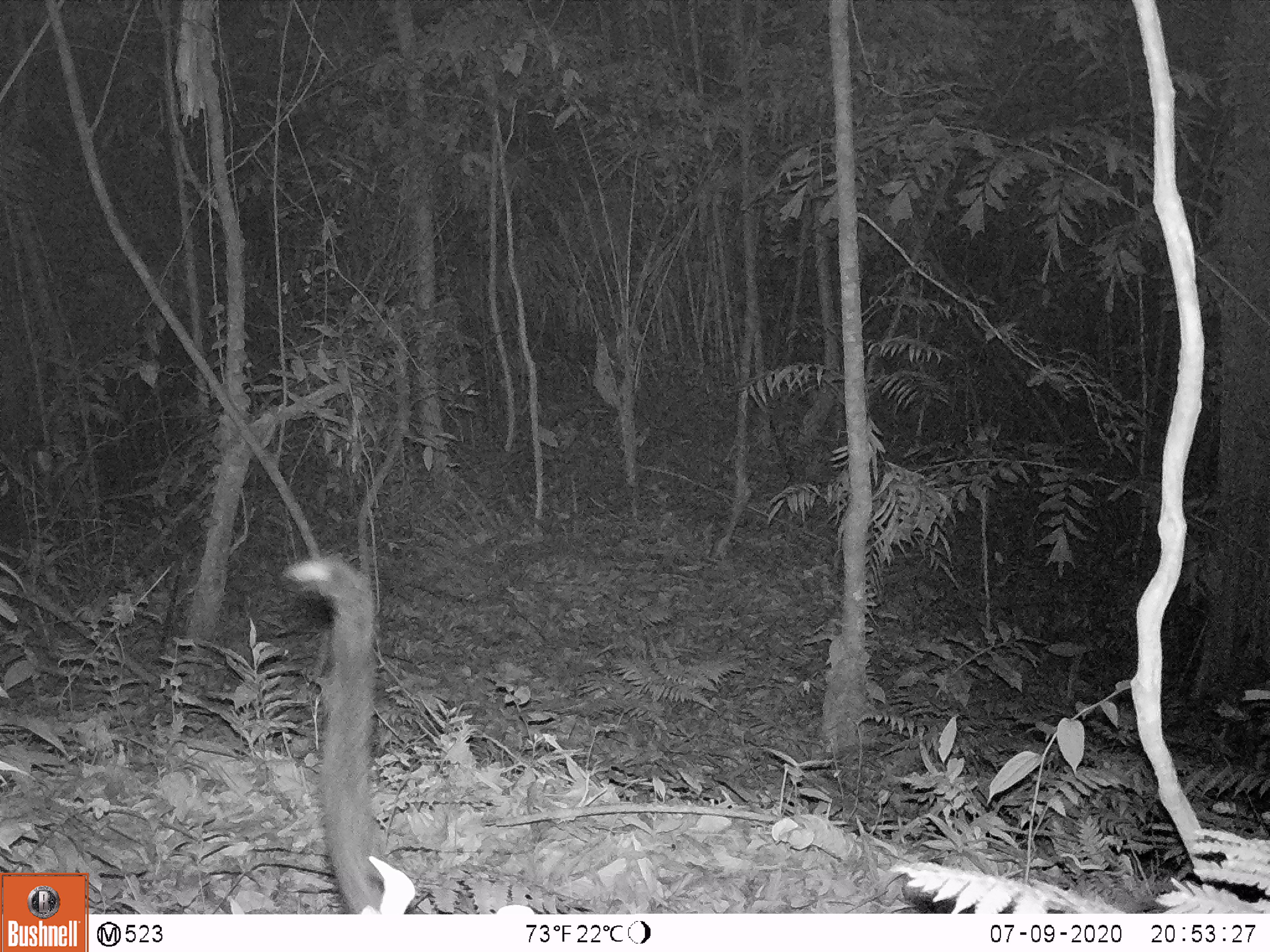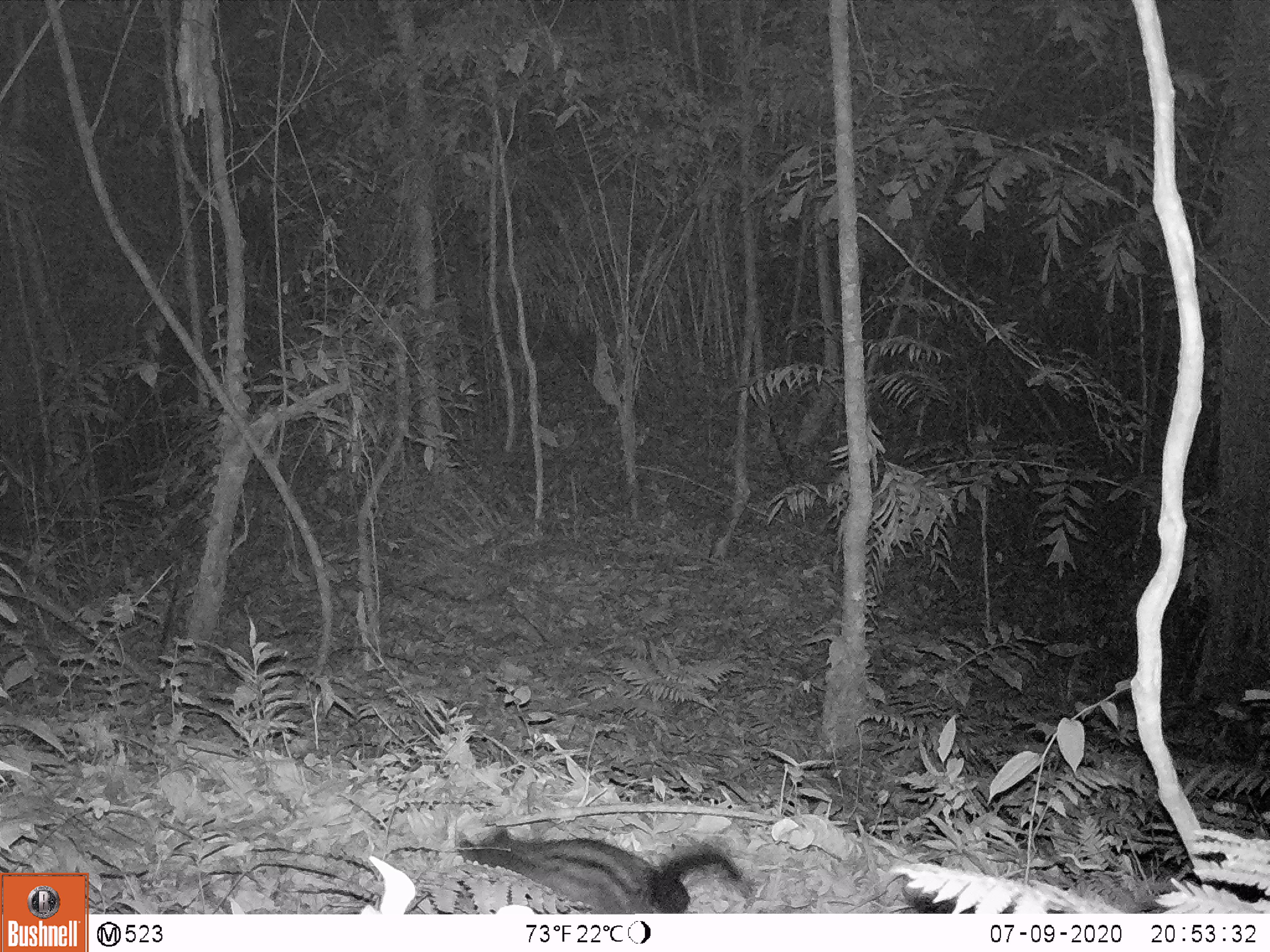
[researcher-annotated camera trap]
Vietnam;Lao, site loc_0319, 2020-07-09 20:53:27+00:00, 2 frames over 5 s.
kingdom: Animalia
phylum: Chordata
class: Mammalia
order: Carnivora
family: Viverridae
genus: Paradoxurus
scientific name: Paradoxurus hermaphroditus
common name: common palm civet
Common palm civet (Paradoxurus hermaphroditus). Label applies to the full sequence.